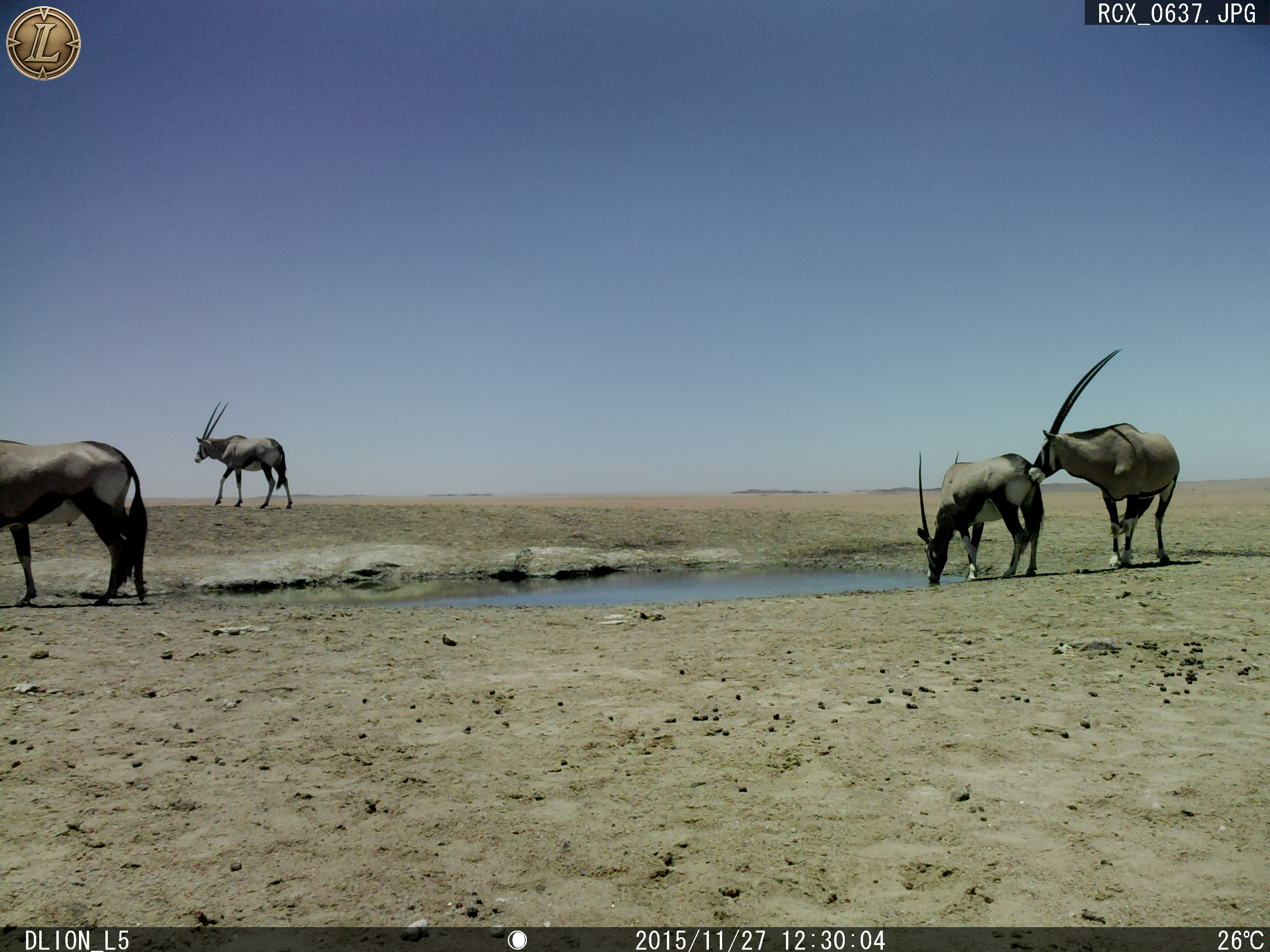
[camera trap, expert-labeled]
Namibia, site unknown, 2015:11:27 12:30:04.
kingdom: Animalia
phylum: Chordata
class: Mammalia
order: Artiodactyla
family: Bovidae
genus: Oryx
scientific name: Oryx gazella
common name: gemsbok